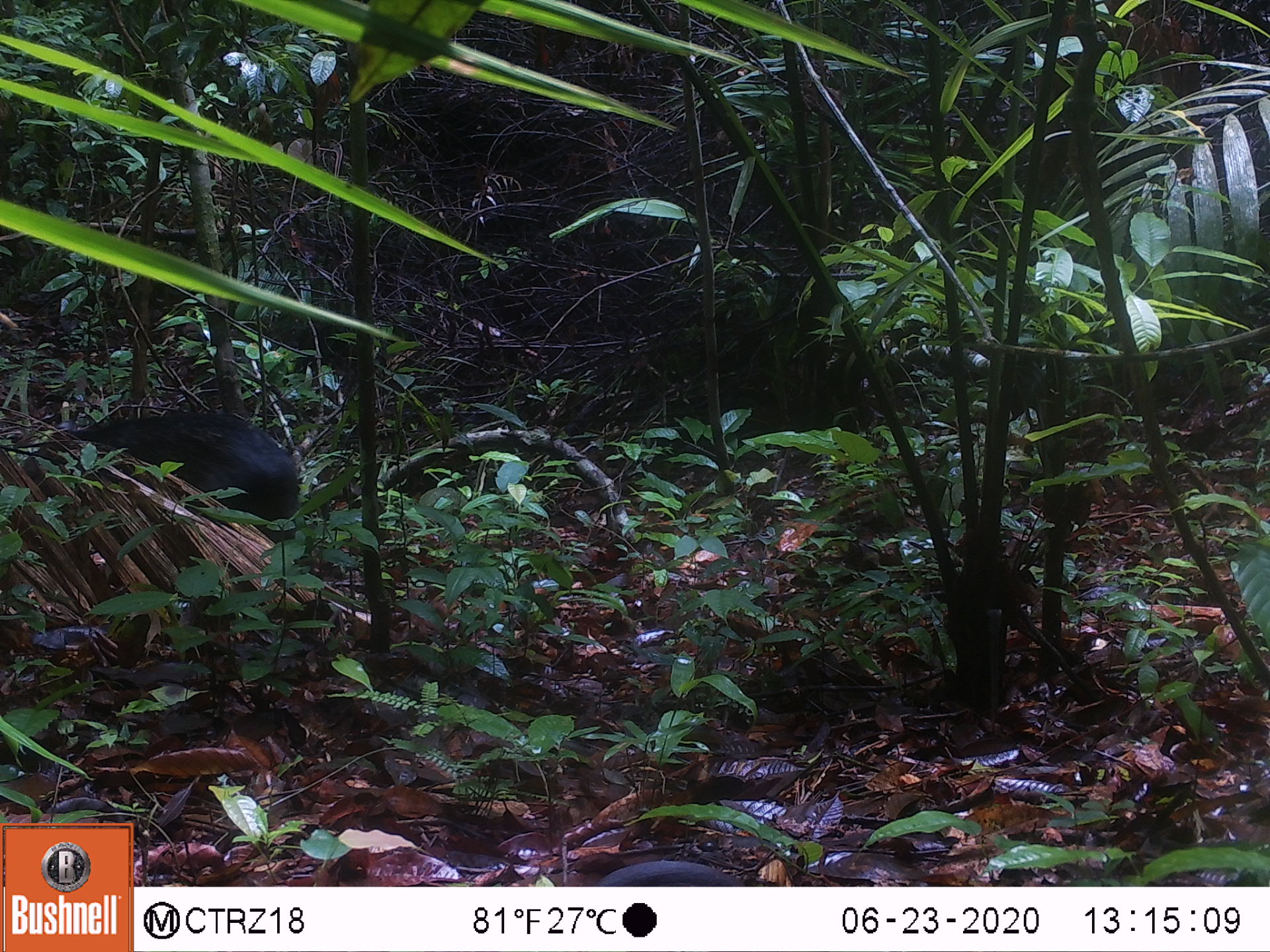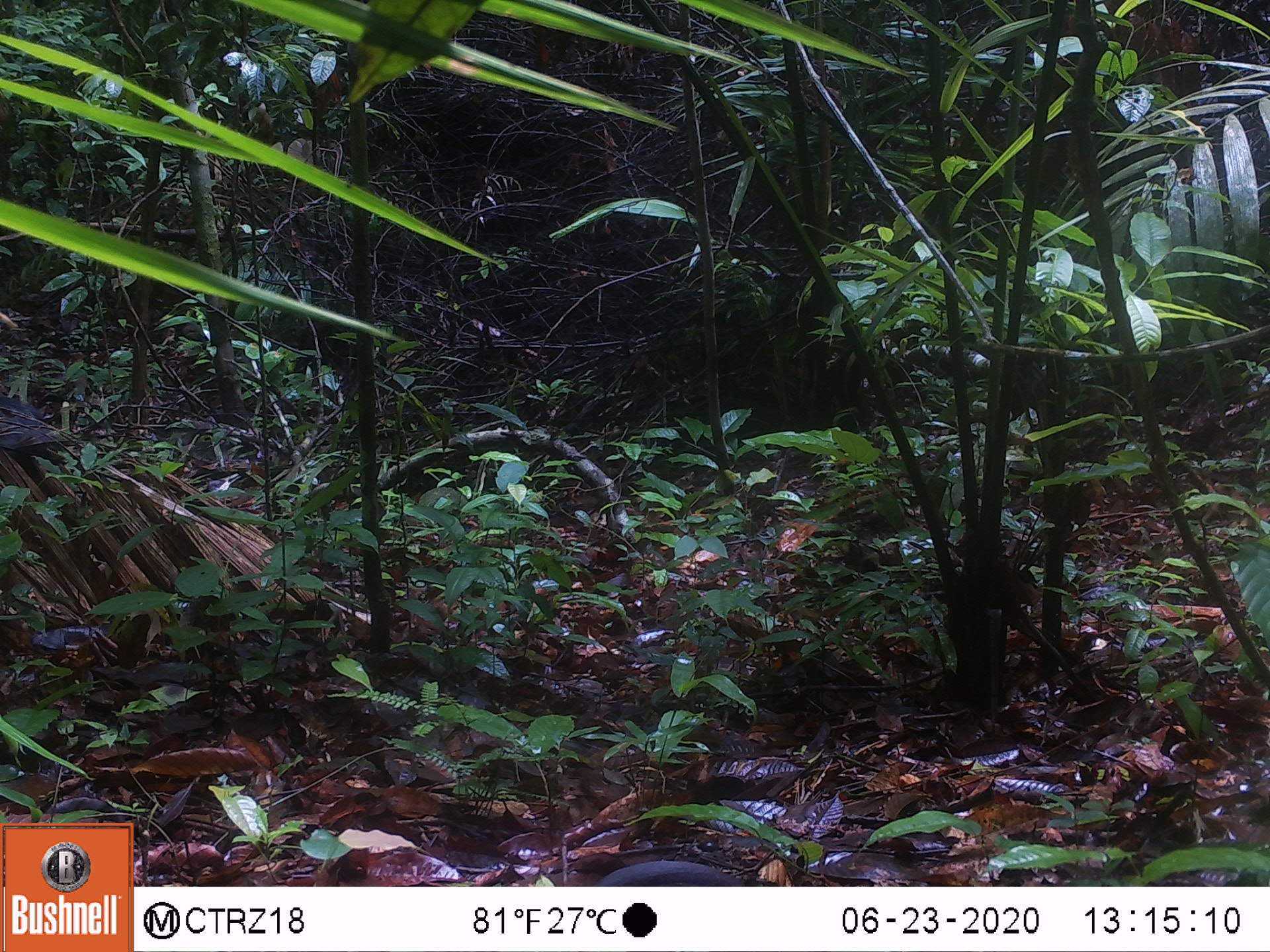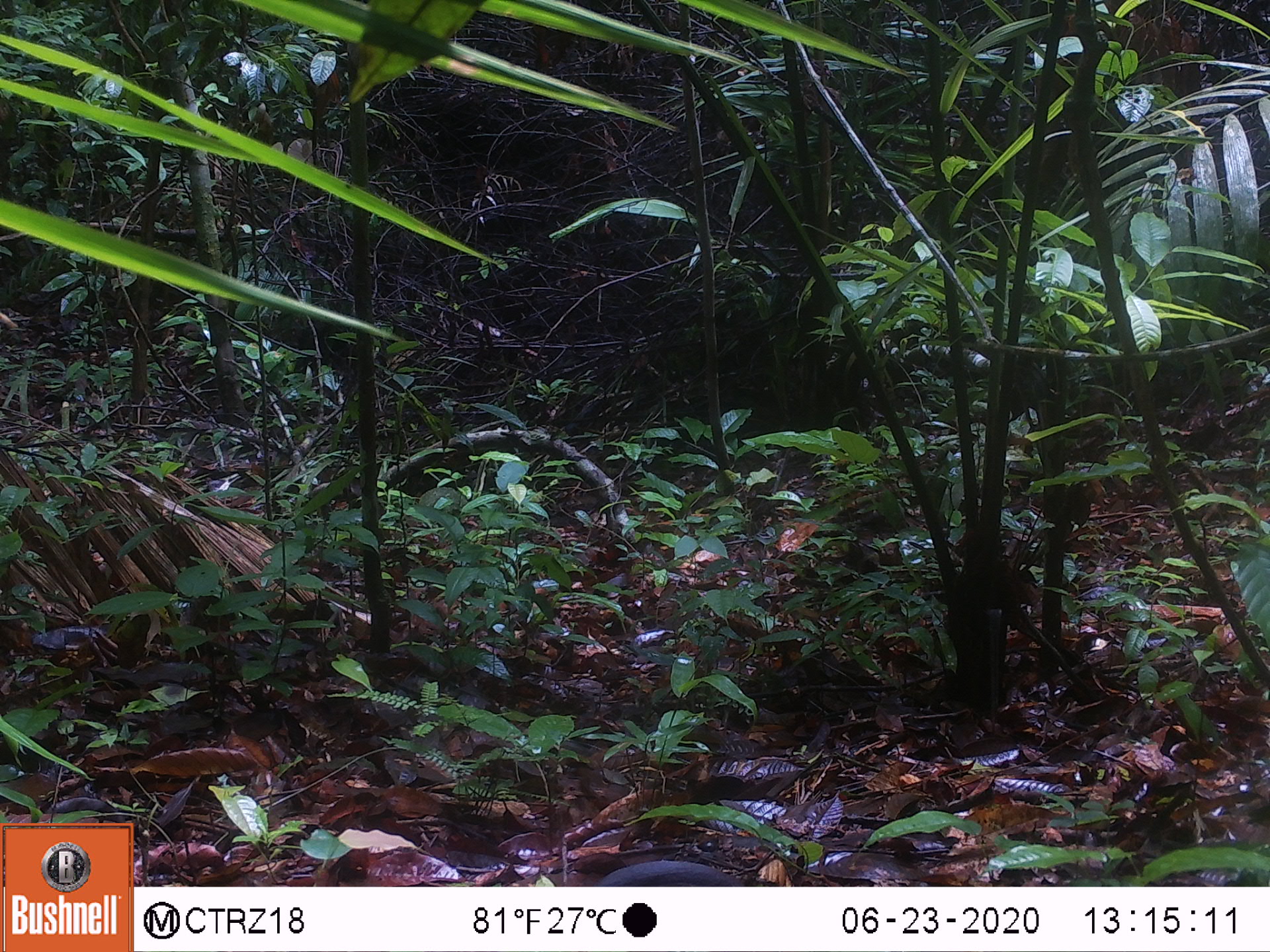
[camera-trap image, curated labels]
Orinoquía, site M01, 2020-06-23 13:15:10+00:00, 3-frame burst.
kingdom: Animalia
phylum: Chordata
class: Mammalia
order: Artiodactyla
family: Tayassuidae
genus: Pecari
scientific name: Pecari tajacu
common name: collared peccary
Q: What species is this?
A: Collared peccary (Pecari tajacu).